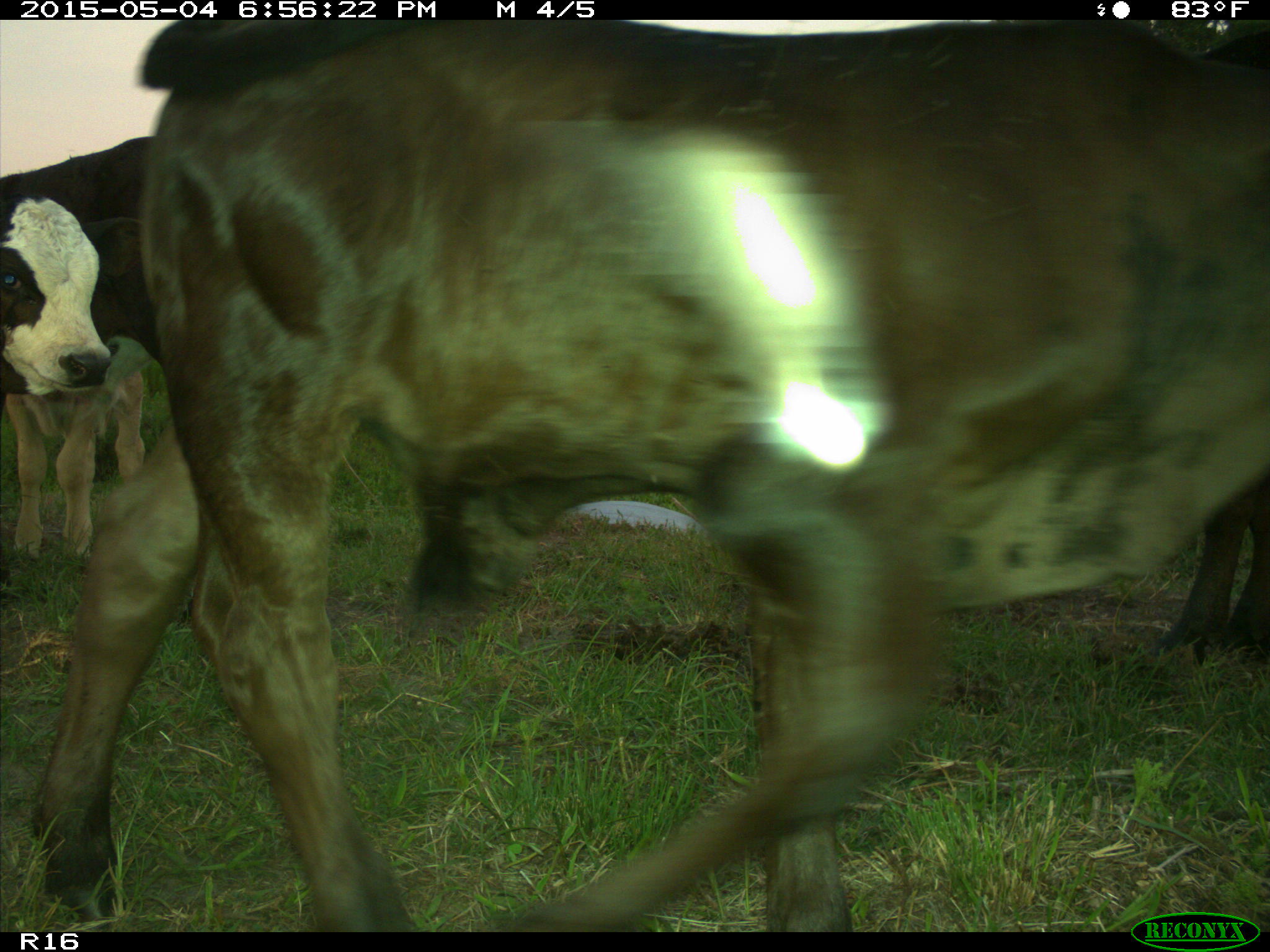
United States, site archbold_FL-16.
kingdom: Animalia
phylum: Chordata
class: Mammalia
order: Artiodactyla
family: Bovidae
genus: Bos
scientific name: Bos taurus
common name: domestic cow